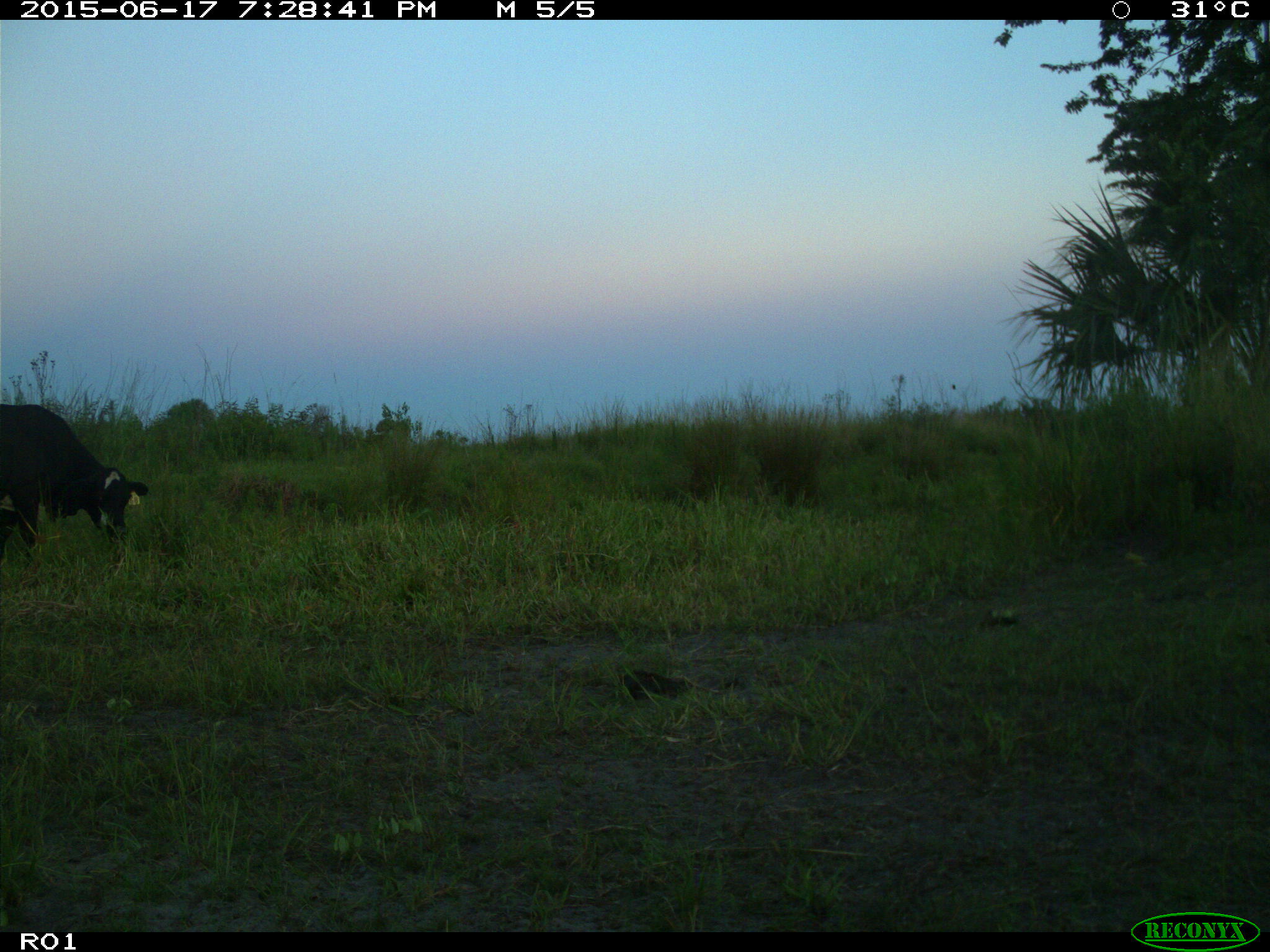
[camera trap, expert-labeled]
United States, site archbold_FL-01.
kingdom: Animalia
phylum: Chordata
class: Mammalia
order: Artiodactyla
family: Bovidae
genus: Bos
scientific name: Bos taurus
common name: domestic cow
Bos taurus (domestic cow).